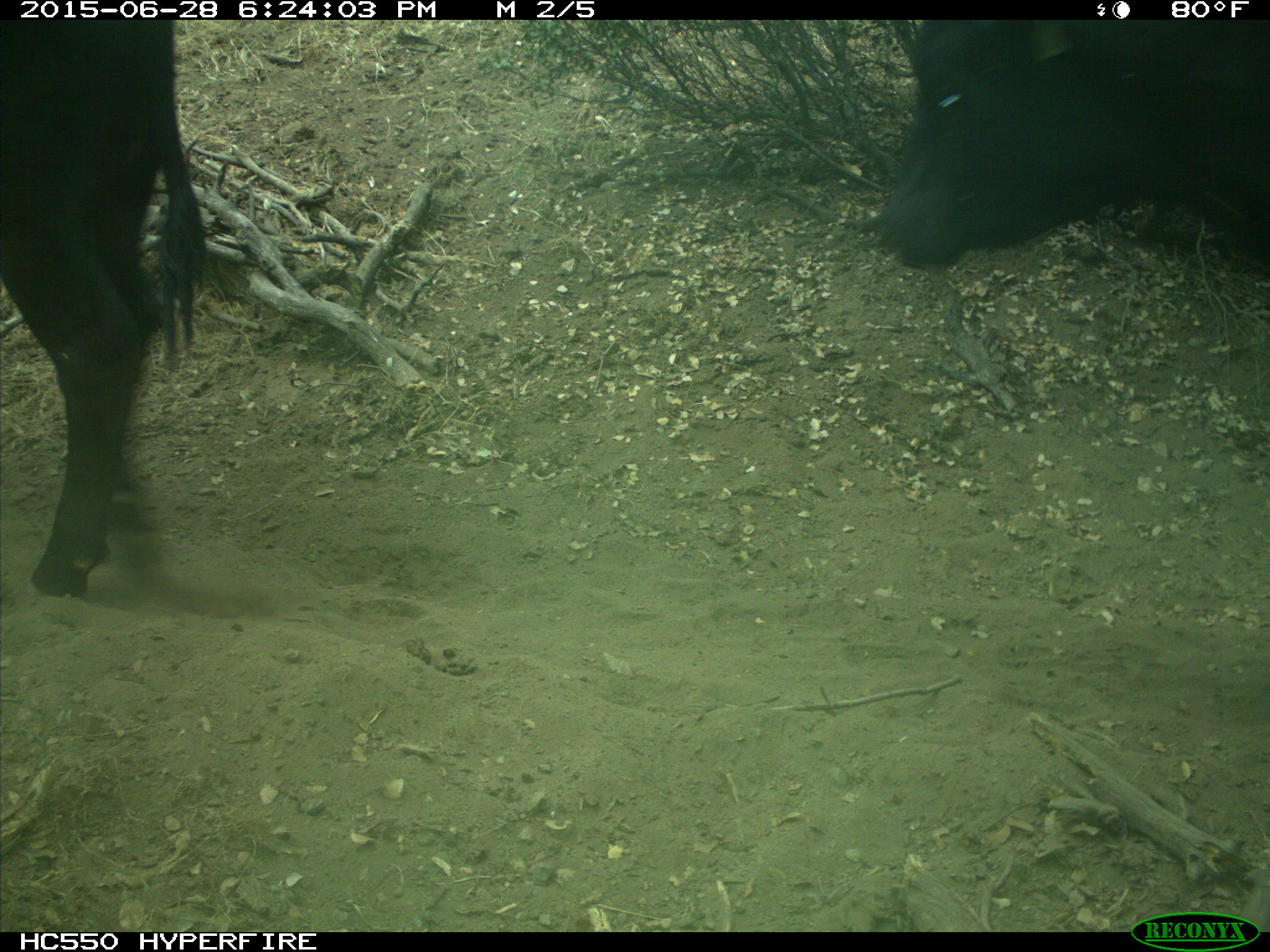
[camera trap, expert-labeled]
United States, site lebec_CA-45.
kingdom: Animalia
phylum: Chordata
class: Mammalia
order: Artiodactyla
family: Bovidae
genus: Bos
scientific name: Bos taurus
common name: domestic cow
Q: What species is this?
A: Bos taurus (domestic cow).